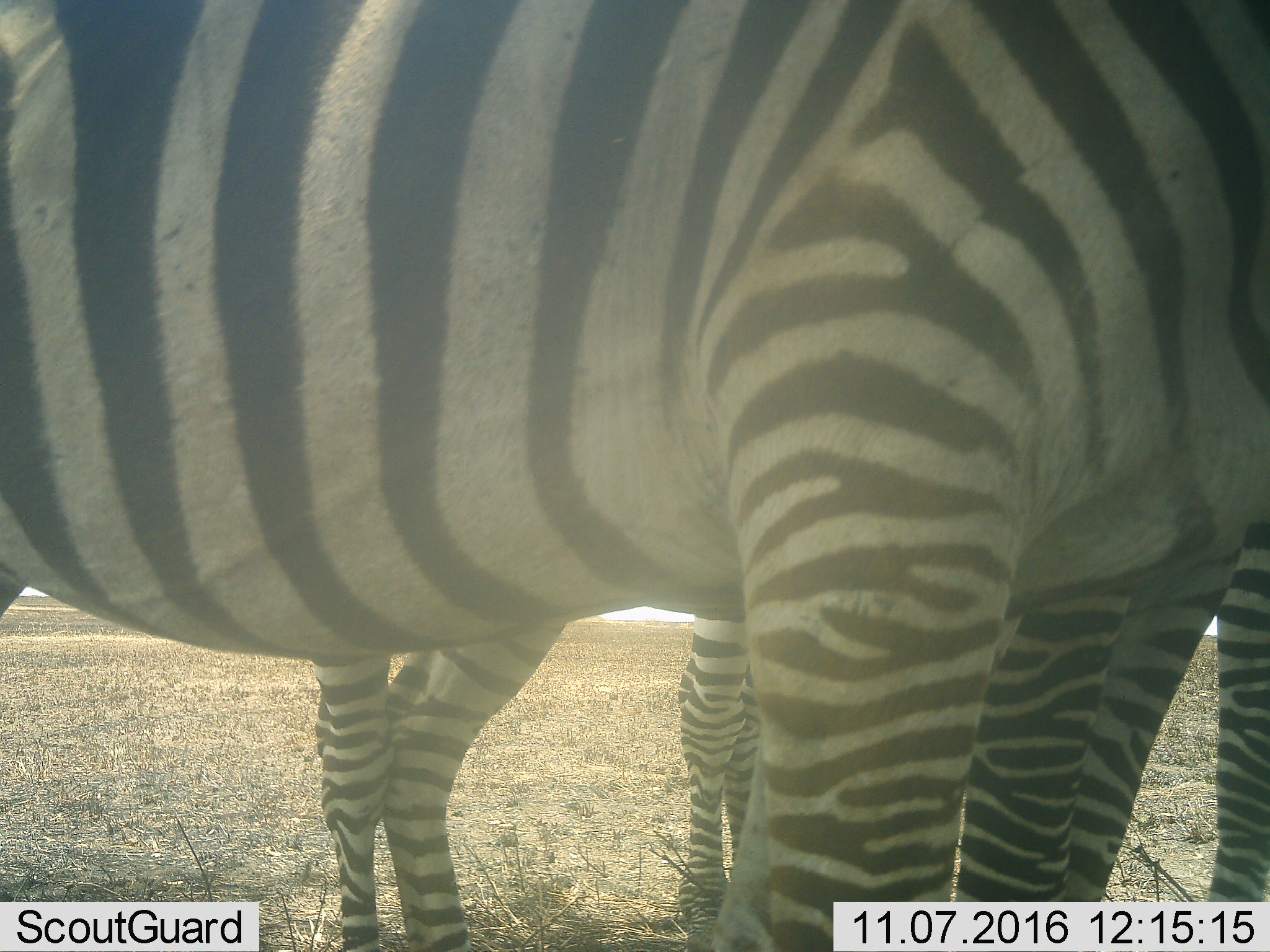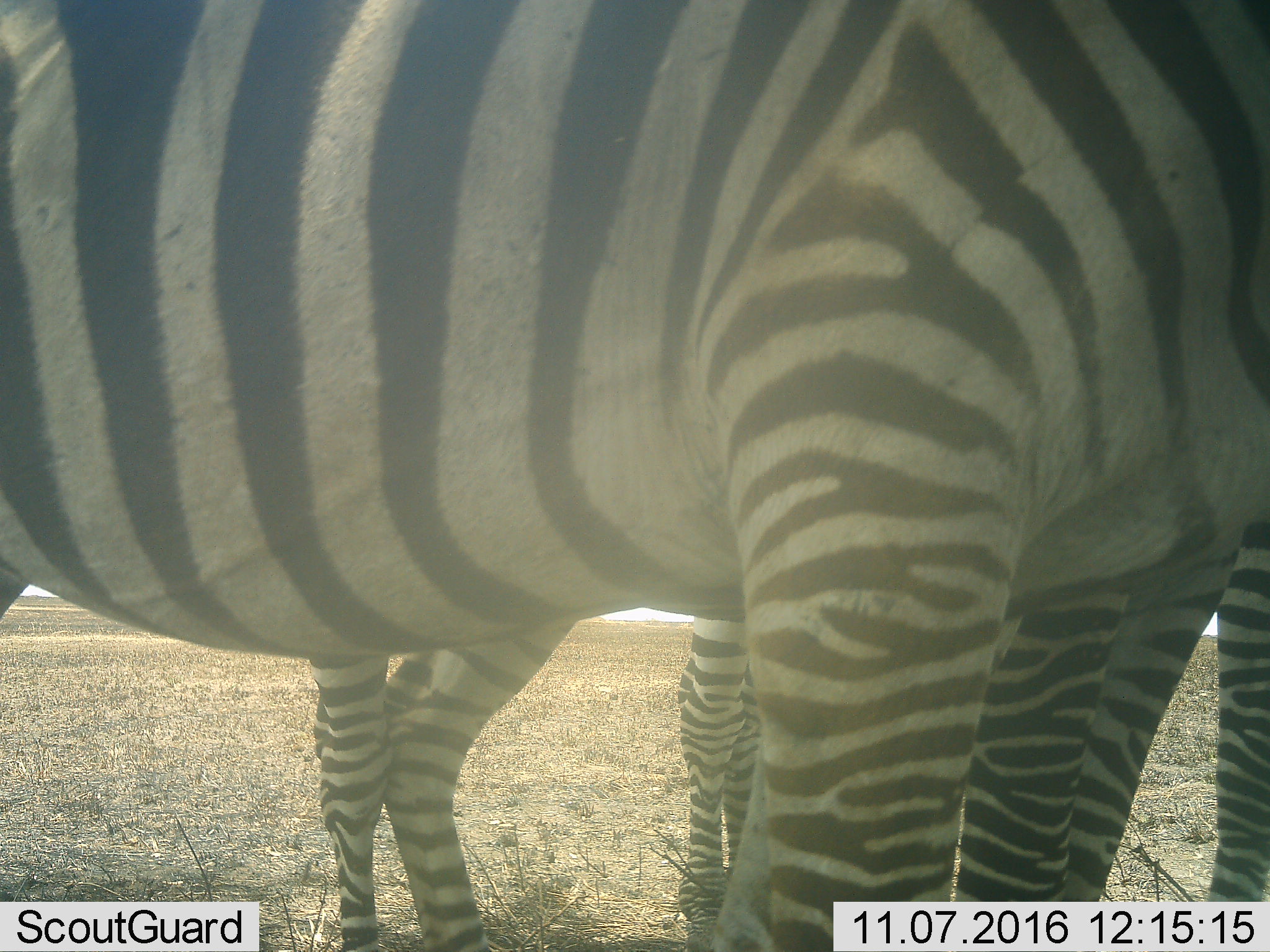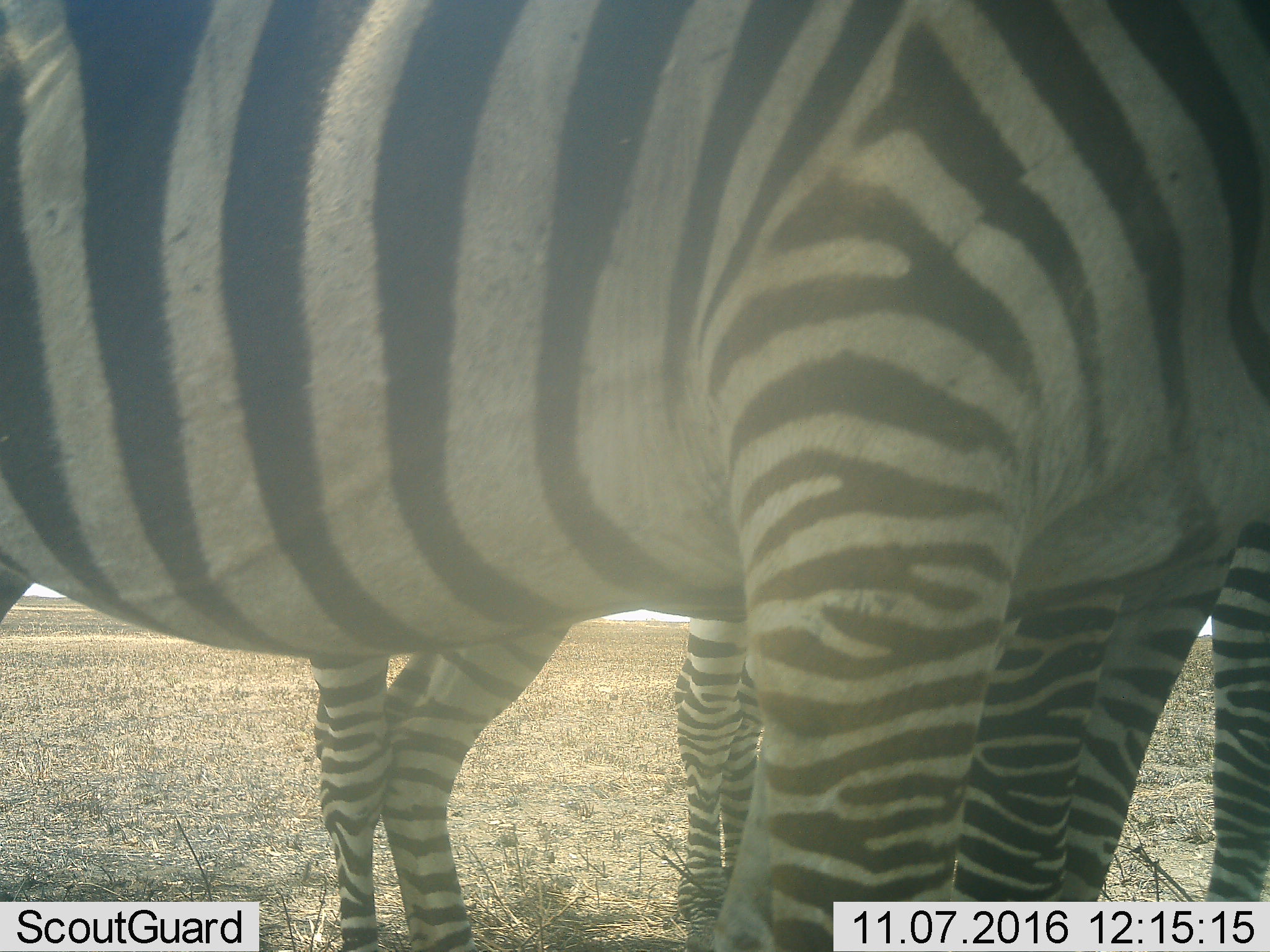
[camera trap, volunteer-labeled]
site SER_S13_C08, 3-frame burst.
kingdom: Animalia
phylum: Chordata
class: Mammalia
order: Perissodactyla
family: Equidae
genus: Equus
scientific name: Equus quagga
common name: plains zebra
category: zebraplains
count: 3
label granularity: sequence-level